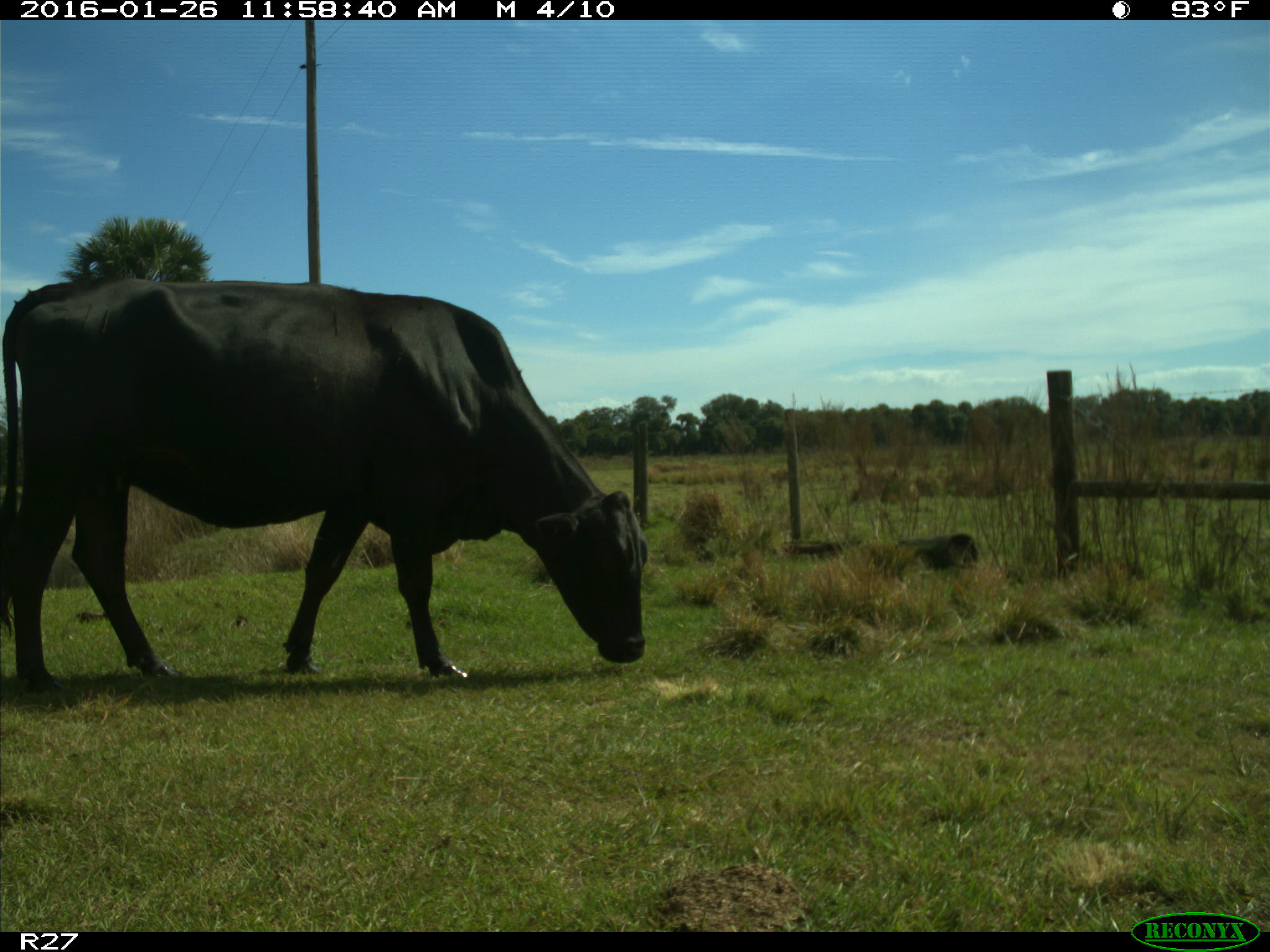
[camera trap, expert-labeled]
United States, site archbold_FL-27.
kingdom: Animalia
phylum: Chordata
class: Mammalia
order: Artiodactyla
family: Bovidae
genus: Bos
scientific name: Bos taurus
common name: domestic cow